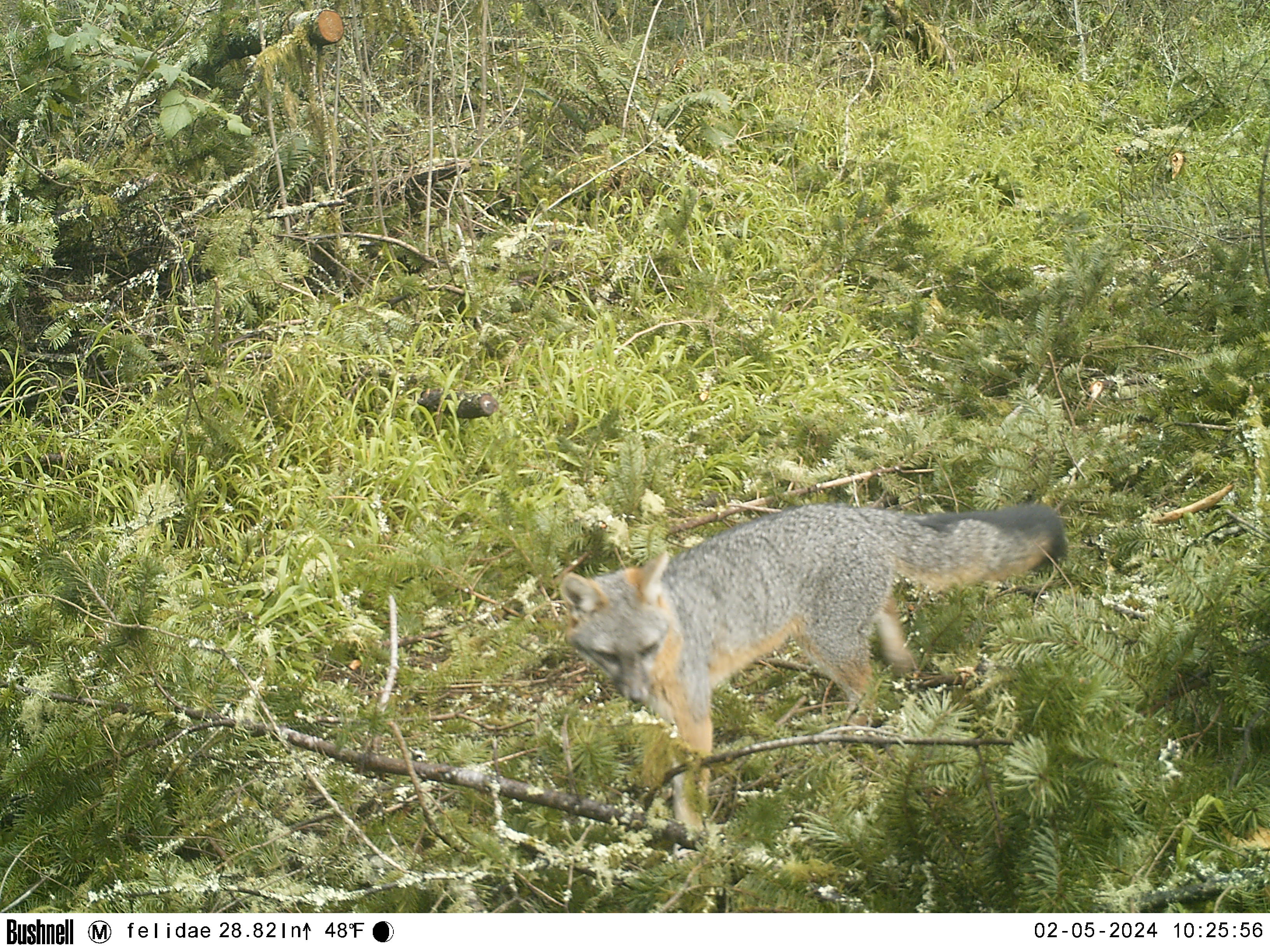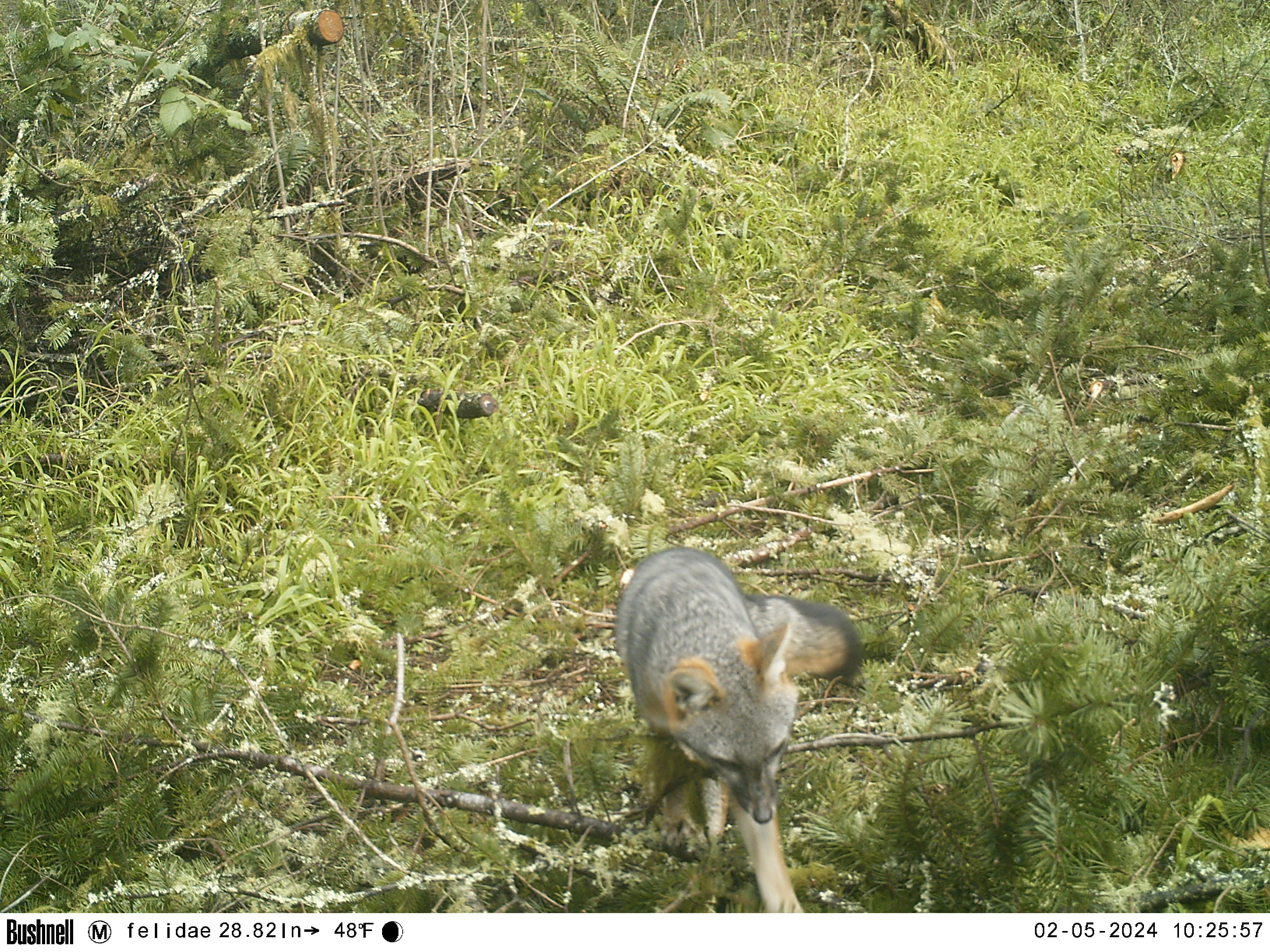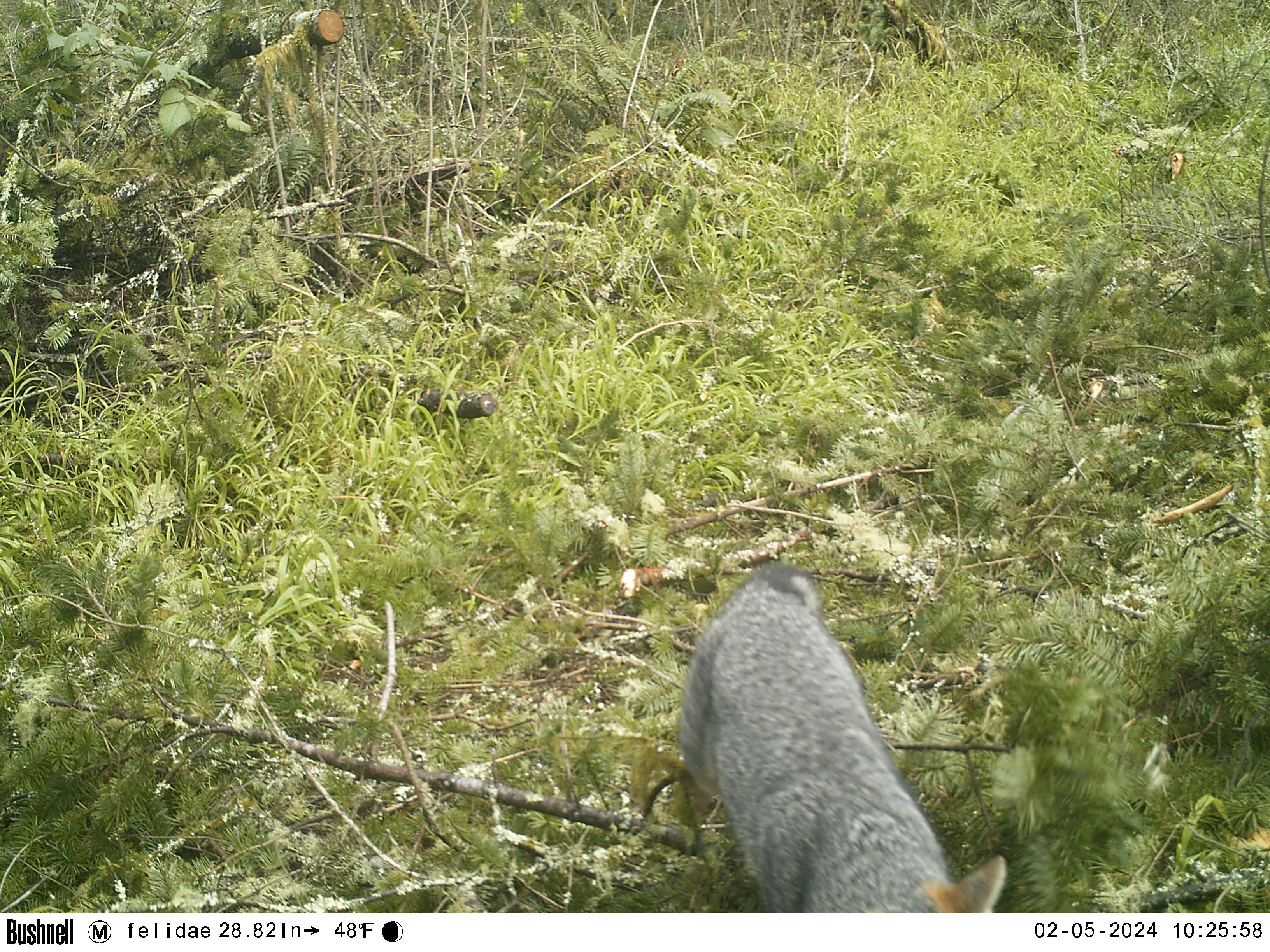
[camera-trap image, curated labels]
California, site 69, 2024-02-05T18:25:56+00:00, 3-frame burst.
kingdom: Animalia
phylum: Chordata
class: Mammalia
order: Carnivora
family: Canidae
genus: Urocyon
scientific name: Urocyon cinereoargenteus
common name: gray fox